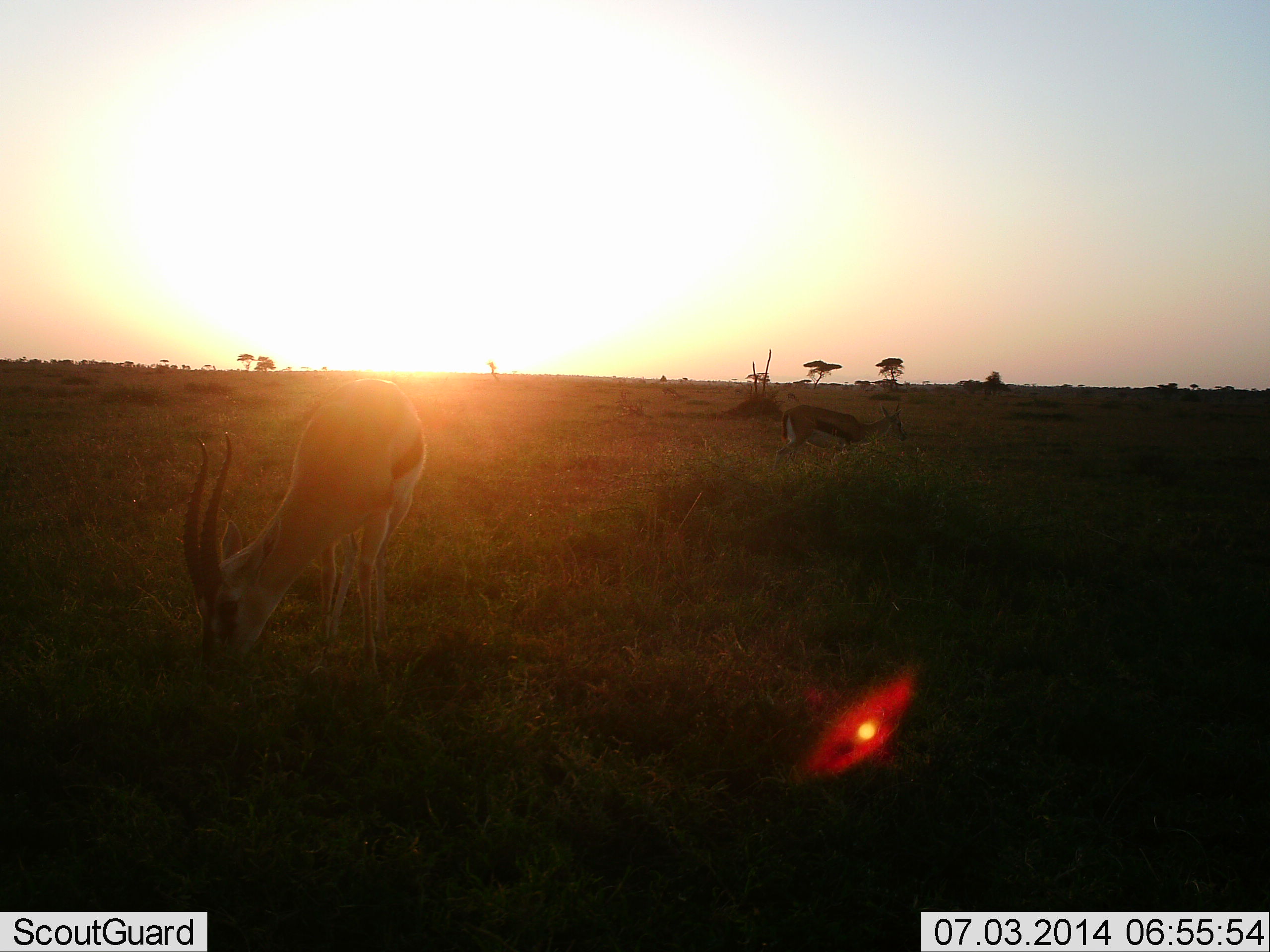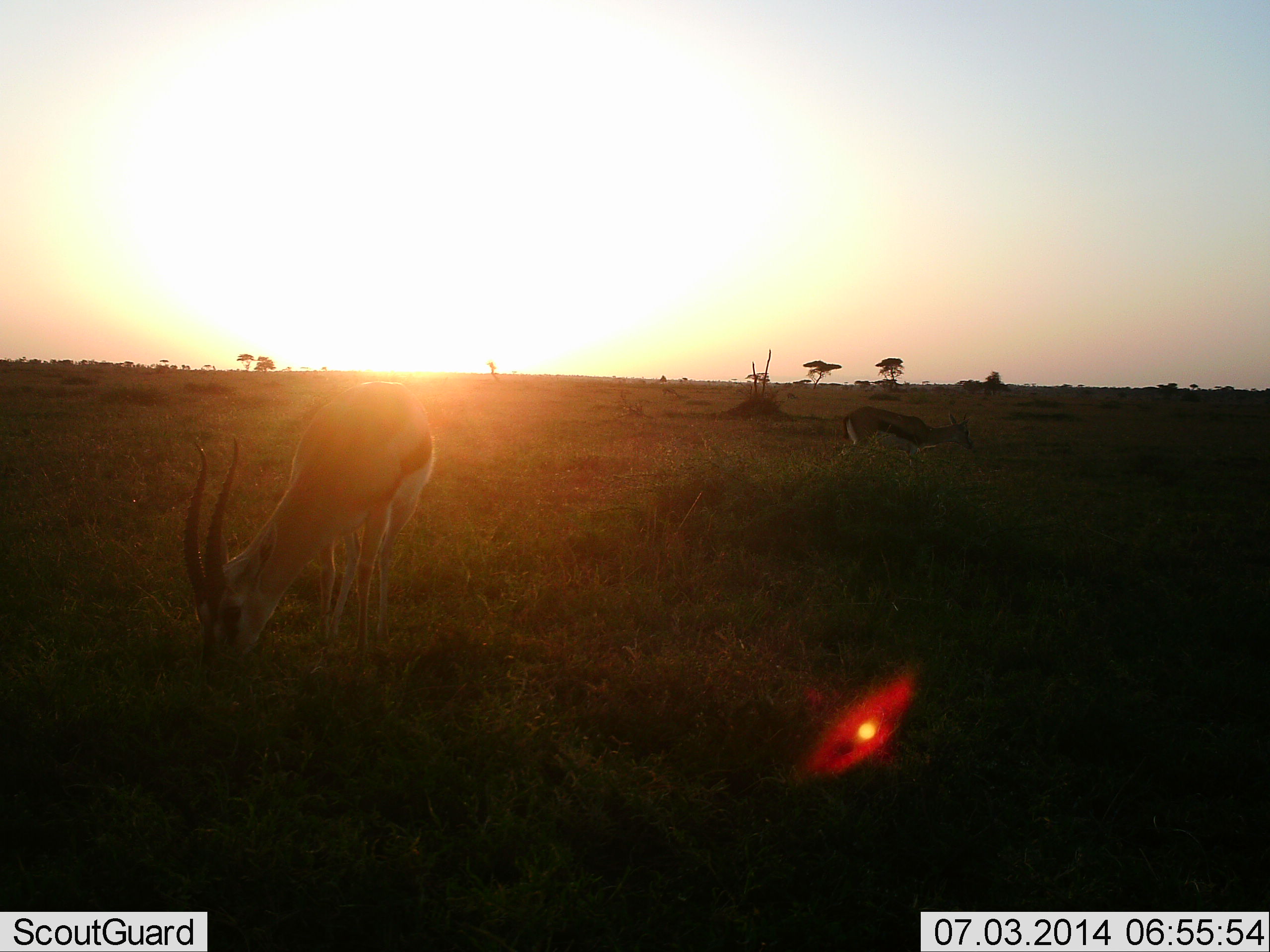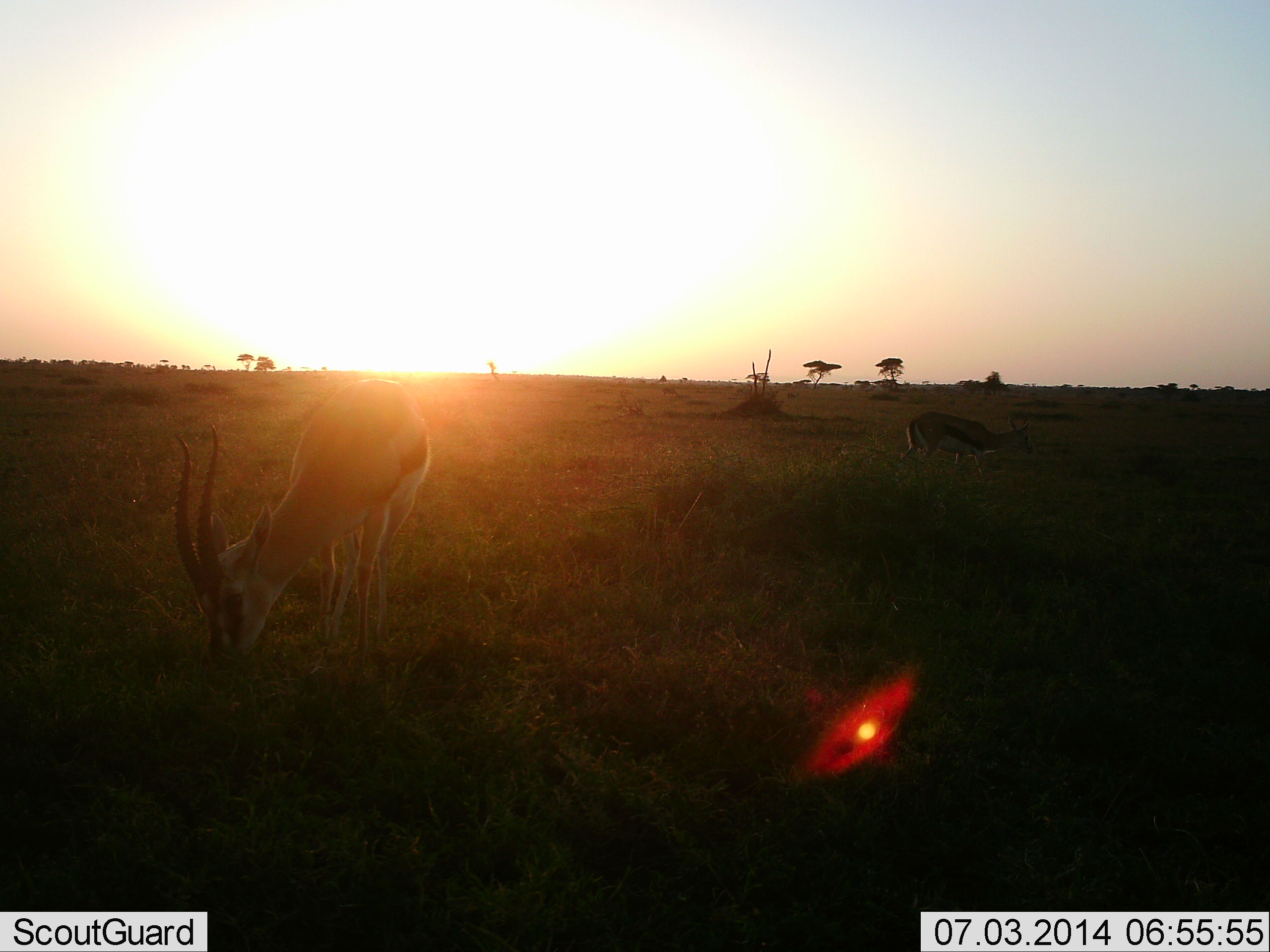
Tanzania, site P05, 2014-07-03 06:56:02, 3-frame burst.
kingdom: Animalia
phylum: Chordata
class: Mammalia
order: Artiodactyla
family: Bovidae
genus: Eudorcas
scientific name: Eudorcas thomsonii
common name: thomson's gazelle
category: gazellethomsons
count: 2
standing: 10%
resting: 10%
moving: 60%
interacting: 0%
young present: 0%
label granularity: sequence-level